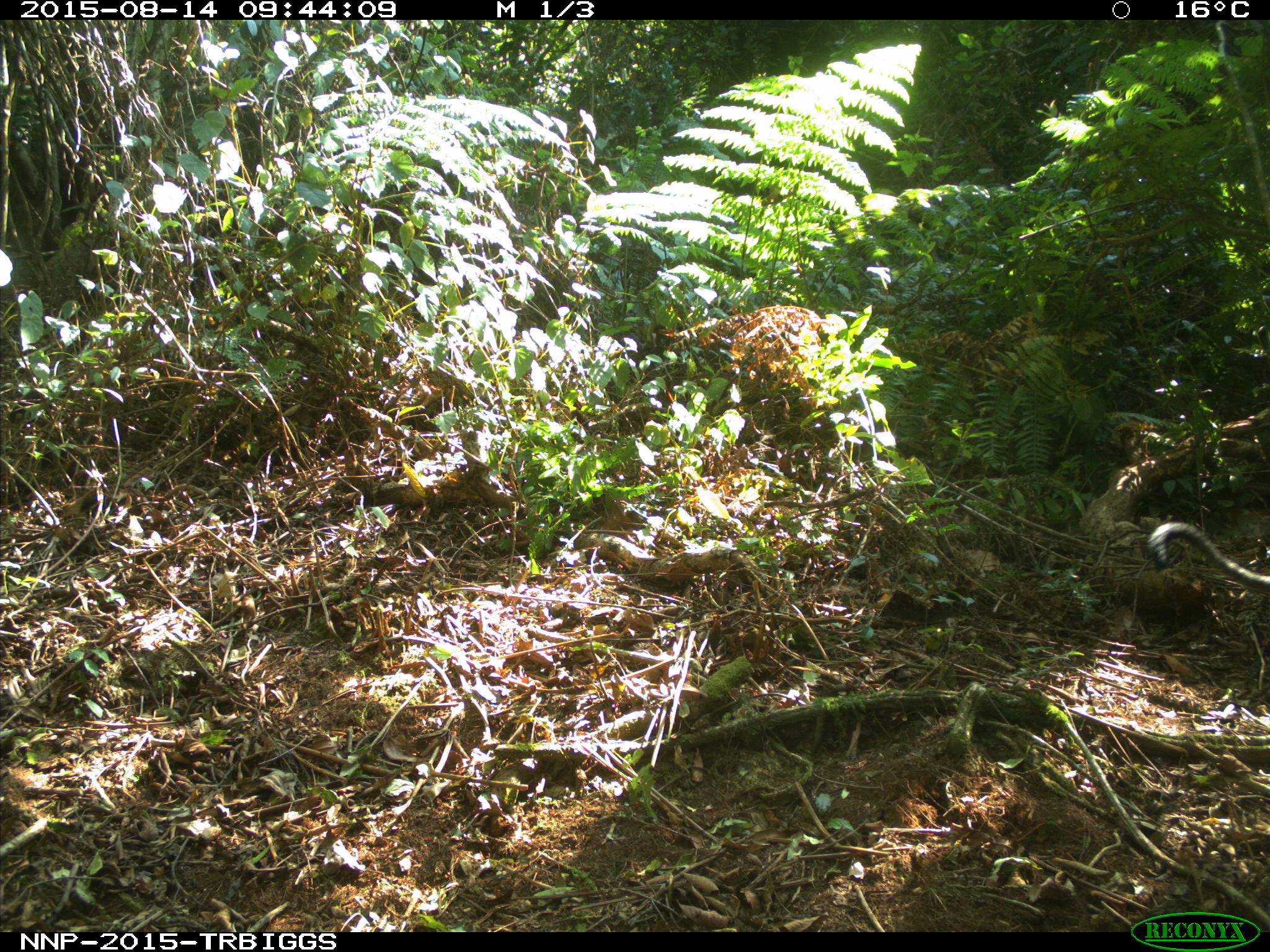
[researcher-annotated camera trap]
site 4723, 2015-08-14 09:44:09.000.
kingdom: Animalia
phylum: Chordata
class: Mammalia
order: Primates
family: Cercopithecidae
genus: Allochrocebus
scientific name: Allochrocebus lhoesti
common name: l'hoest's monkey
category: cercopithecus lhoesti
Cercopithecus lhoesti (l'hoest's monkey) (Allochrocebus lhoesti), count 1.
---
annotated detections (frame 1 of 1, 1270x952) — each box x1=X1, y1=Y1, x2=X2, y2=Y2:
cercopithecus lhoesti: x1=1143, y1=520, x2=1270, y2=596